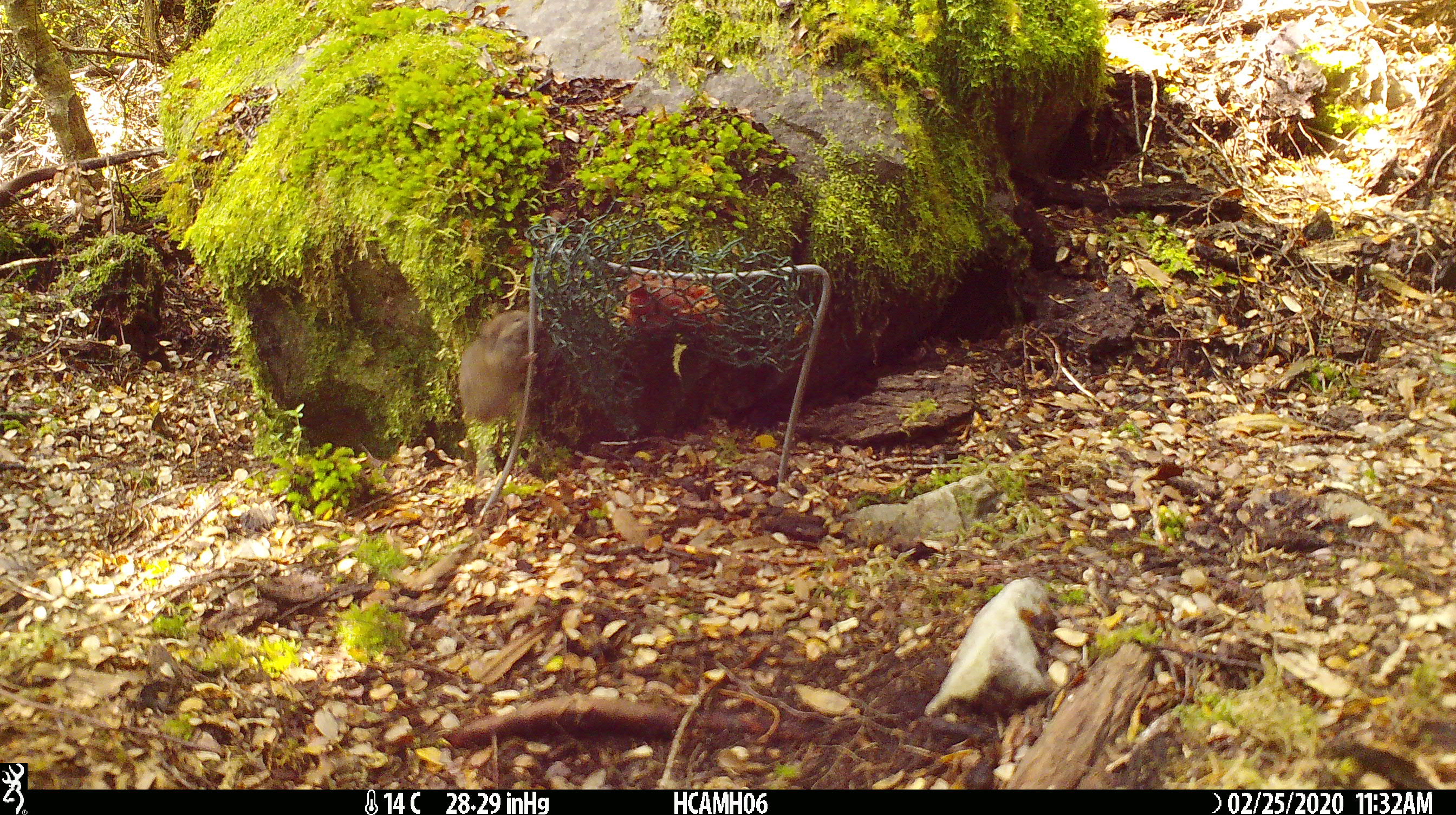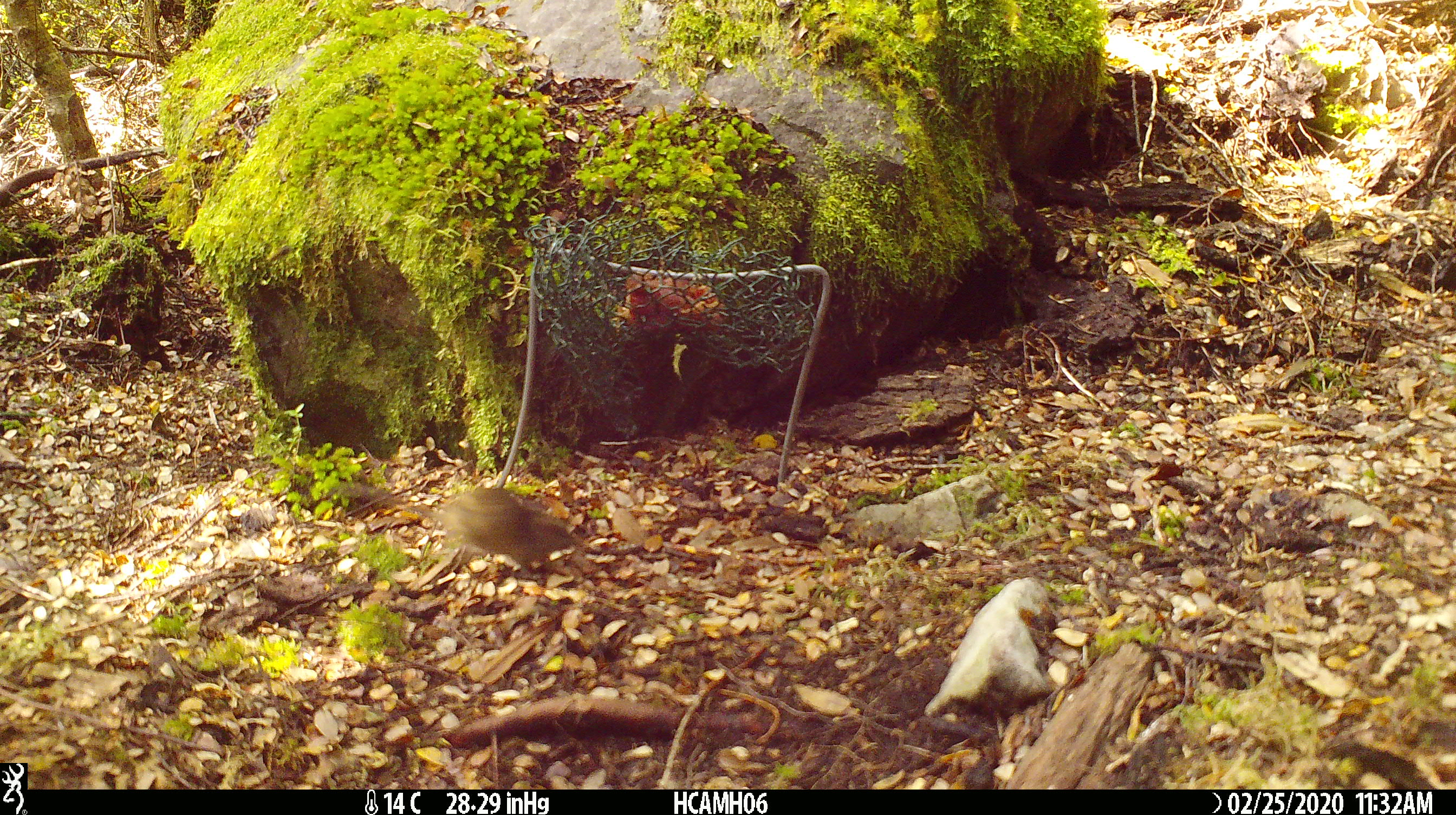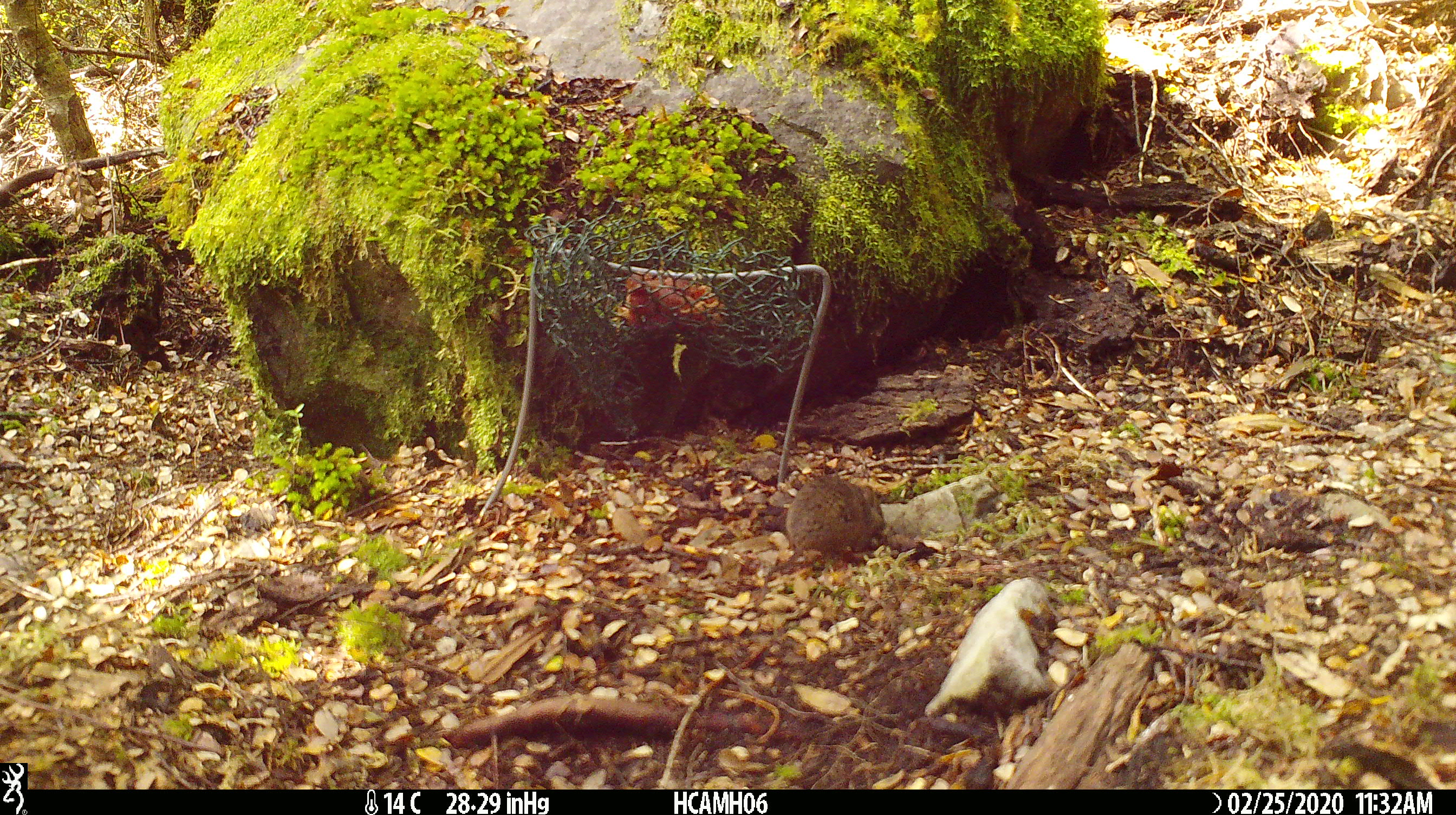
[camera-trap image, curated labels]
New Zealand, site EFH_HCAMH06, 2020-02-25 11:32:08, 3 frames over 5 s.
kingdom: Animalia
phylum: Chordata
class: Mammalia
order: Rodentia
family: Muridae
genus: Mus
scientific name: Mus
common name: mouse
Mouse (Mus).